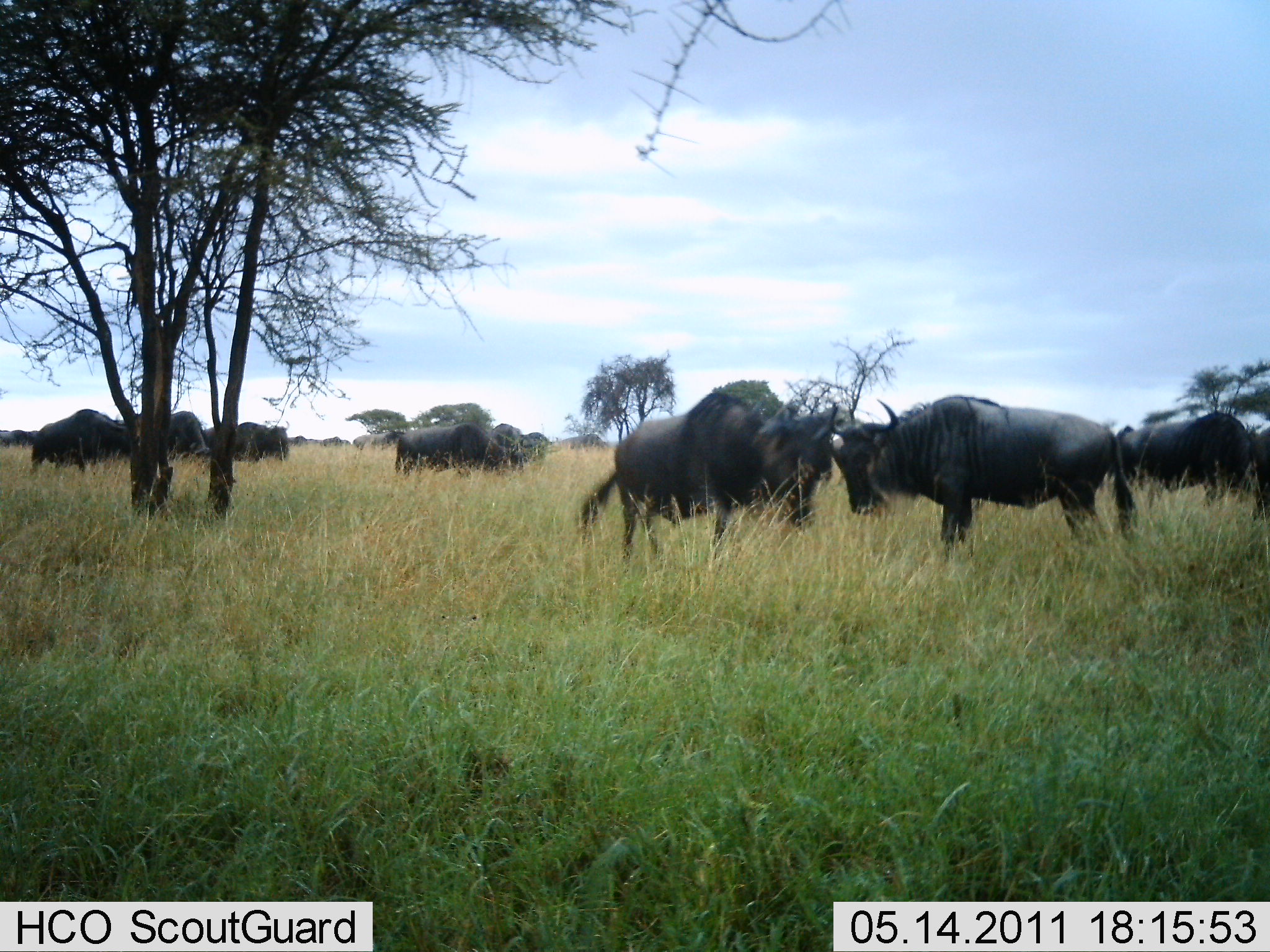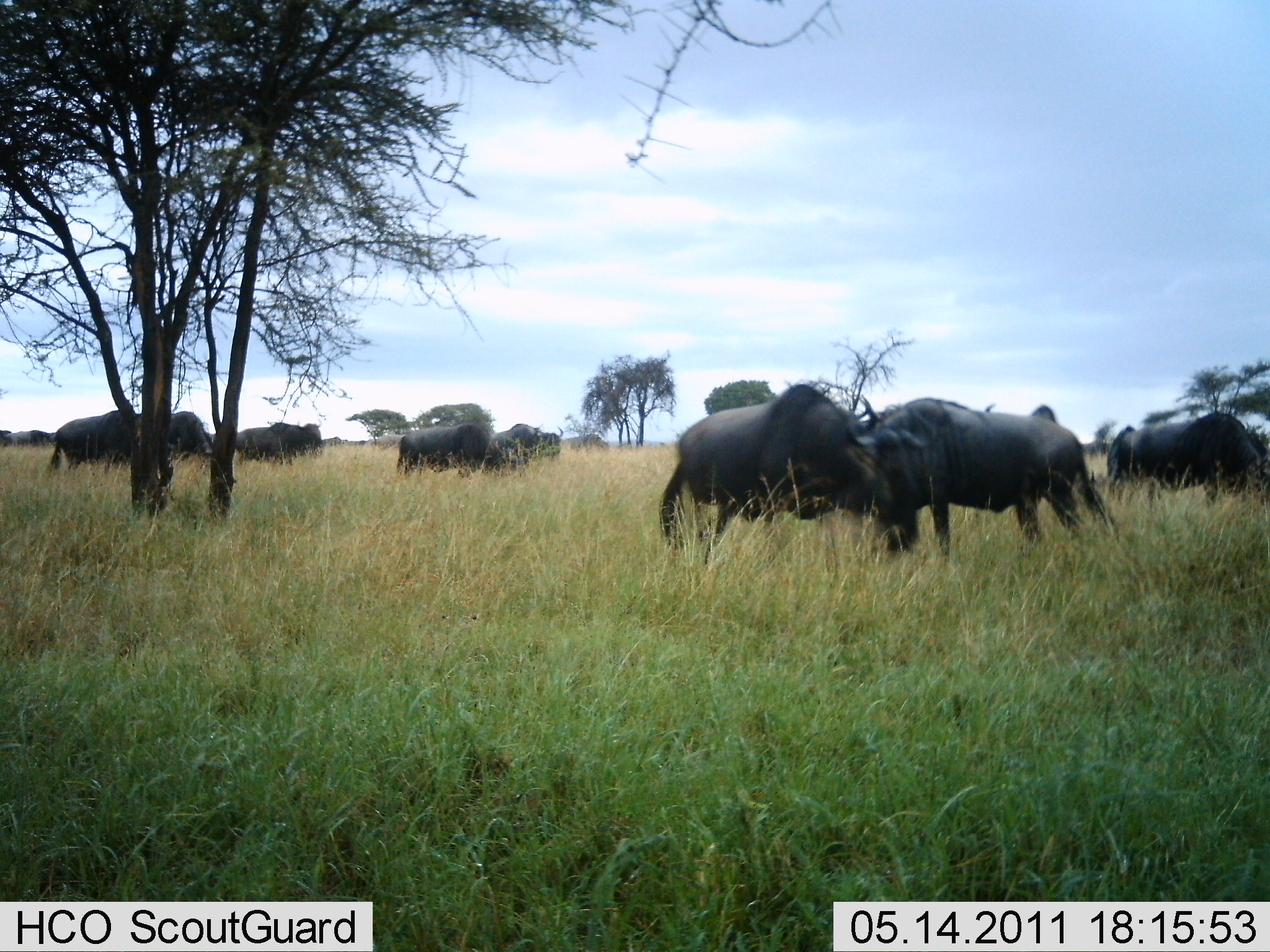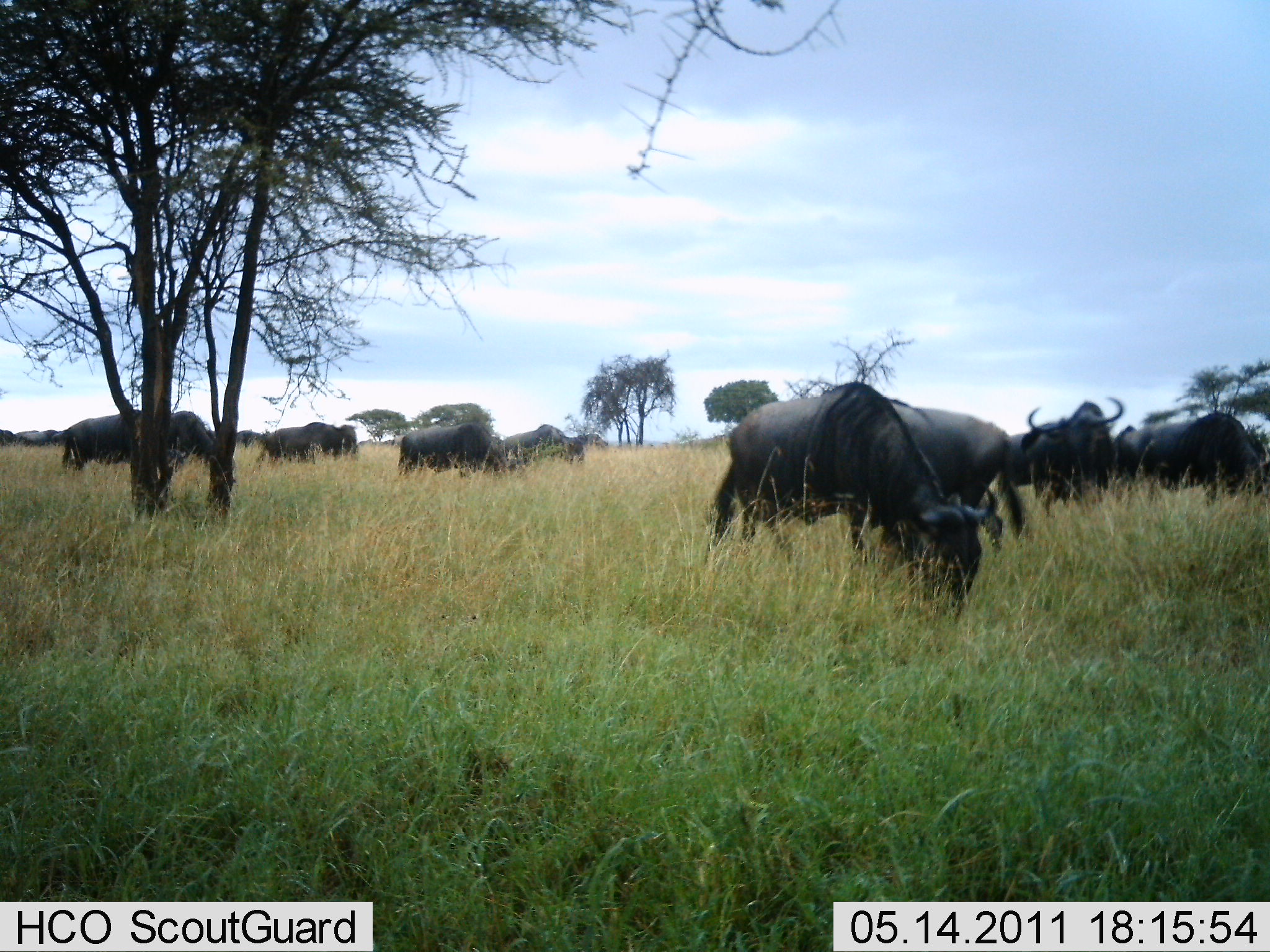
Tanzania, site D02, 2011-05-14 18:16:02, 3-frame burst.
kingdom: Animalia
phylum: Chordata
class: Mammalia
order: Artiodactyla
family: Bovidae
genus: Connochaetes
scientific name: Connochaetes taurinus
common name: blue wildebeest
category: wildebeest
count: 10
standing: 67%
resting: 0%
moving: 33%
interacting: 8%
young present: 0%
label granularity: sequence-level